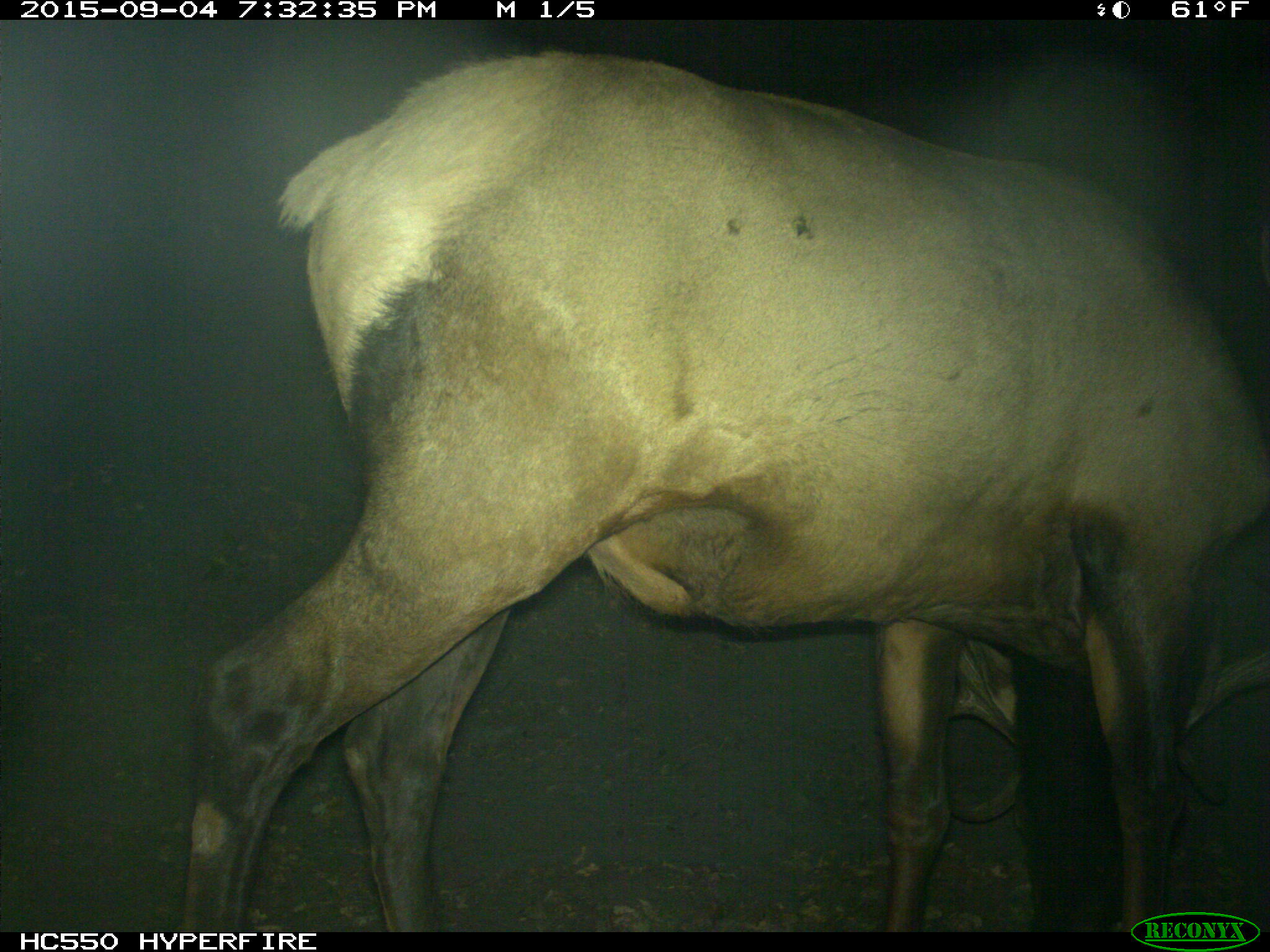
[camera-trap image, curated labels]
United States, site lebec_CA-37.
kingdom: Animalia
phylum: Chordata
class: Mammalia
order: Artiodactyla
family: Cervidae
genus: Cervus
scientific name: Cervus canadensis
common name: elk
Cervus canadensis (elk).